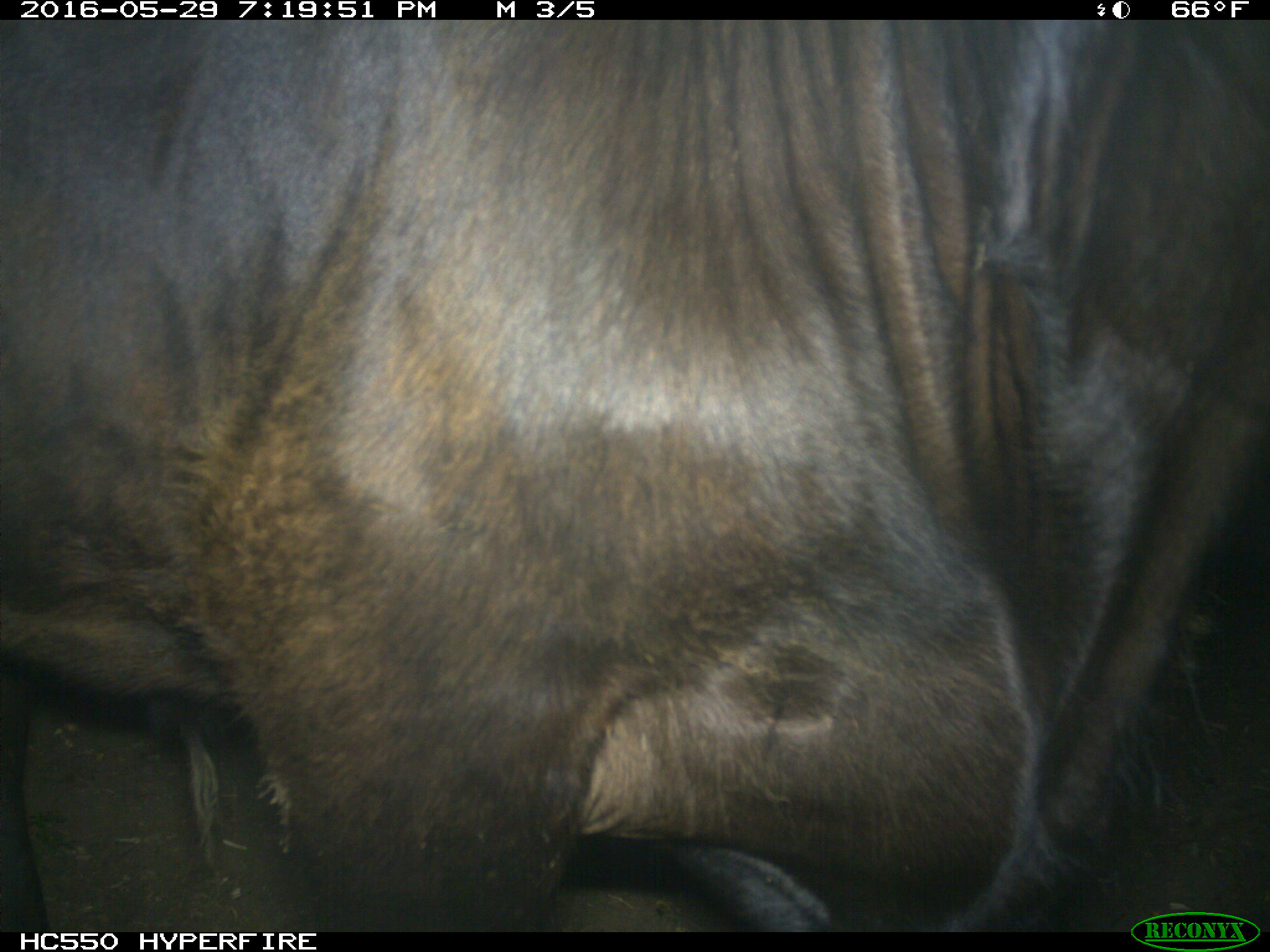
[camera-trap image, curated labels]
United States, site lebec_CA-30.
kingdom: Animalia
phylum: Chordata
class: Mammalia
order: Artiodactyla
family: Bovidae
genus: Bos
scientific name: Bos taurus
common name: domestic cow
Bos taurus (domestic cow).